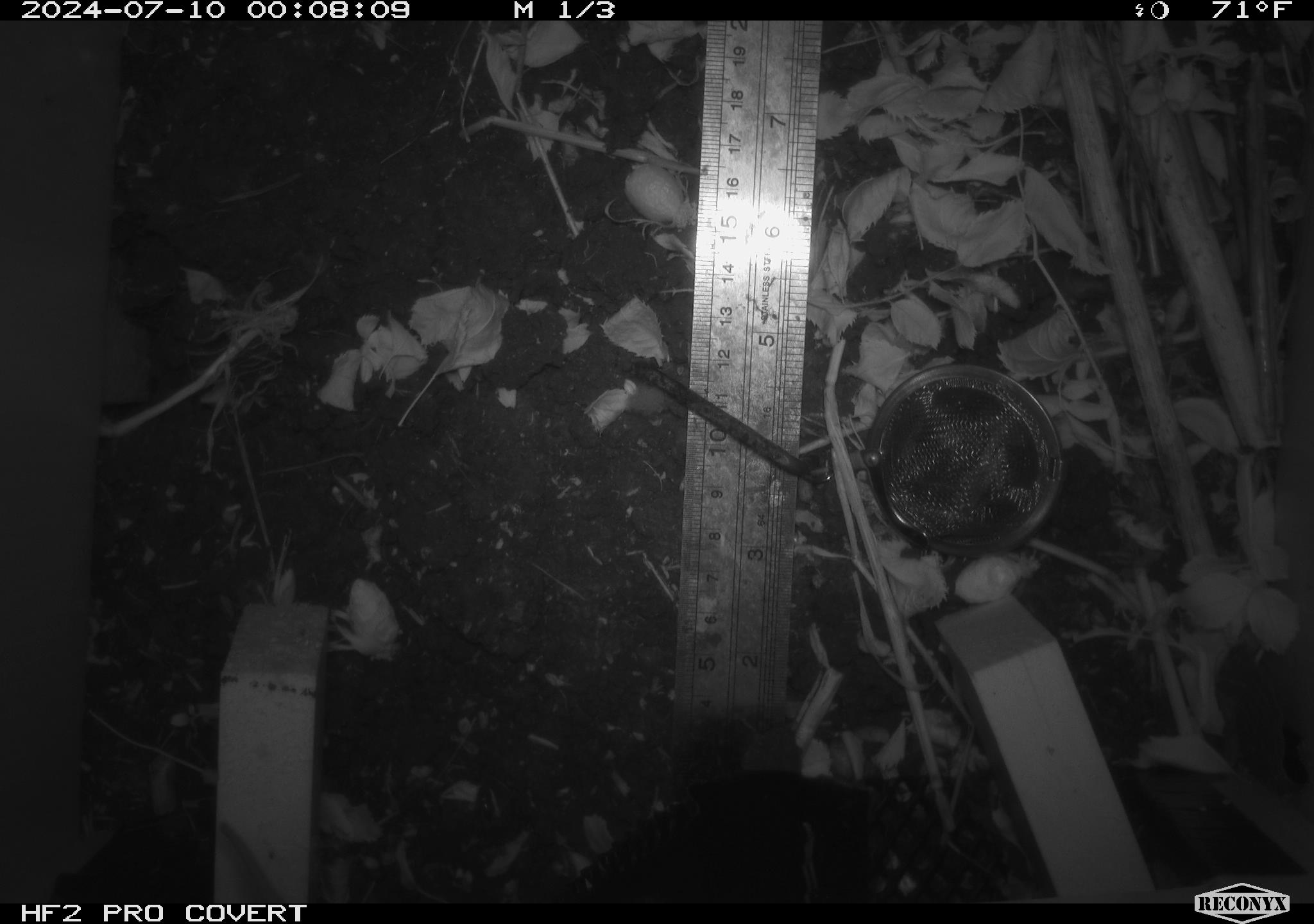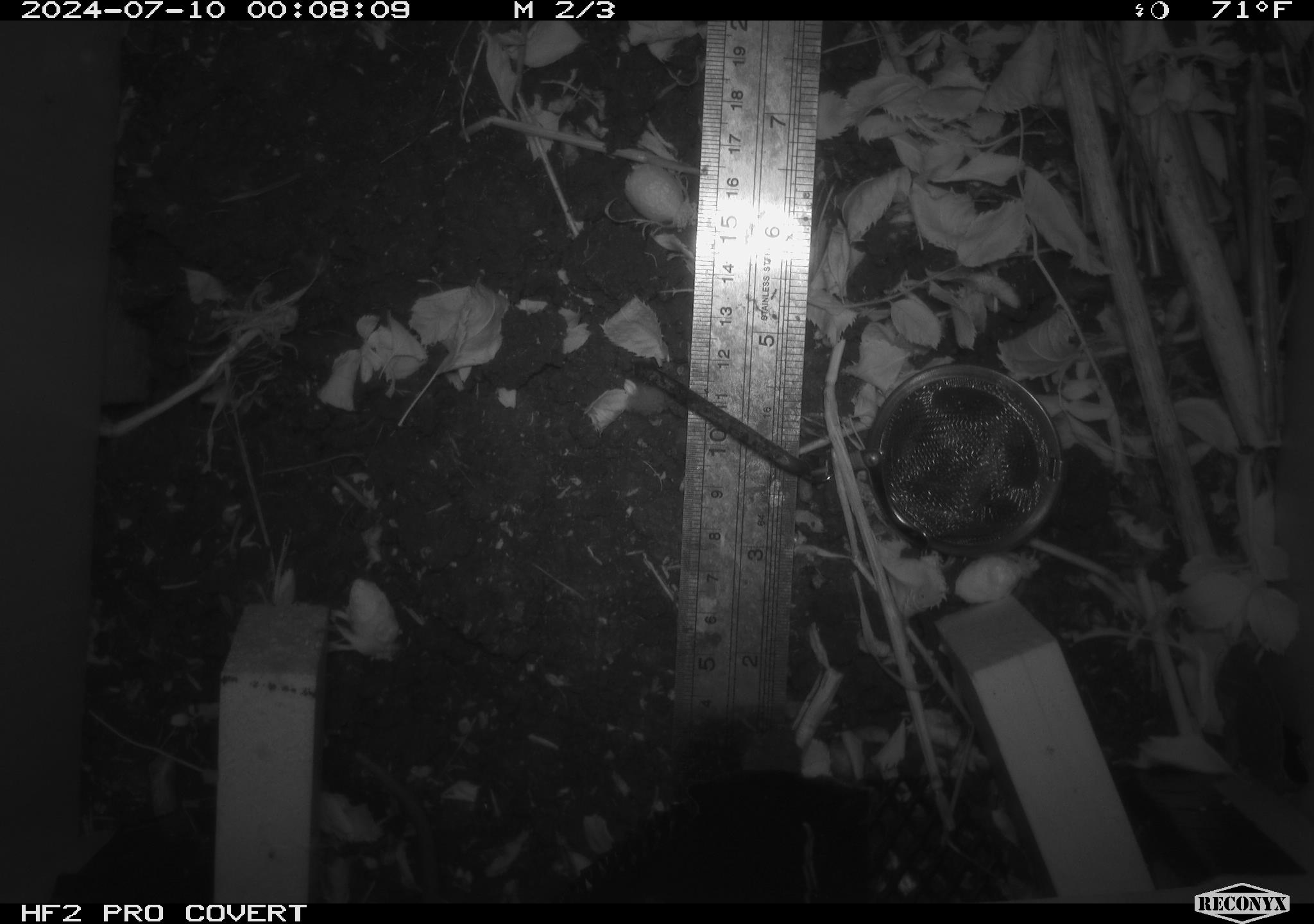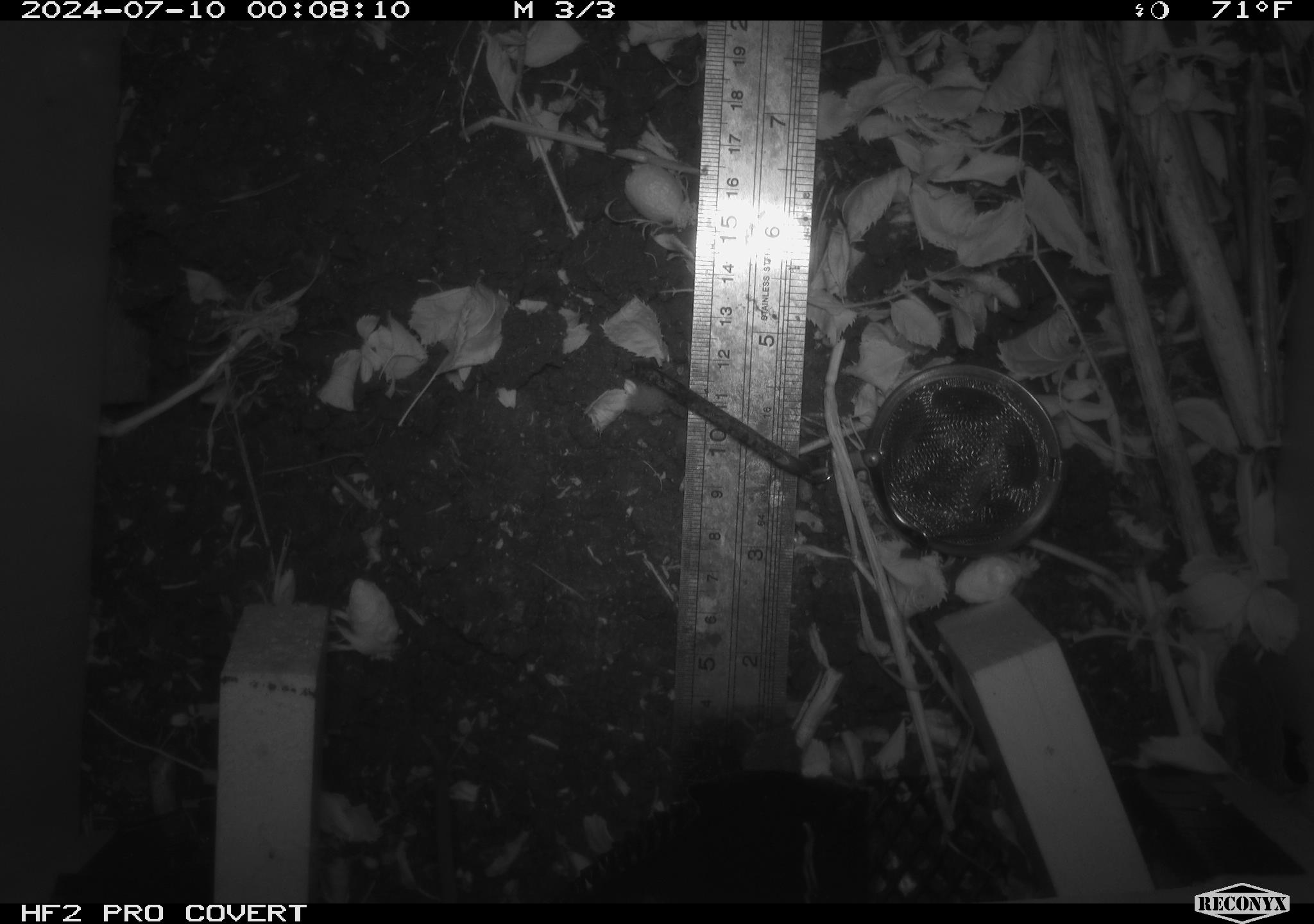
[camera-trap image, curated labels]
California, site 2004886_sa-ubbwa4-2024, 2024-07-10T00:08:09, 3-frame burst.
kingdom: Animalia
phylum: Chordata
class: Mammalia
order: Rodentia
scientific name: Rodentia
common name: woodrat or rat or mouse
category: woodrat or rat or mouse species